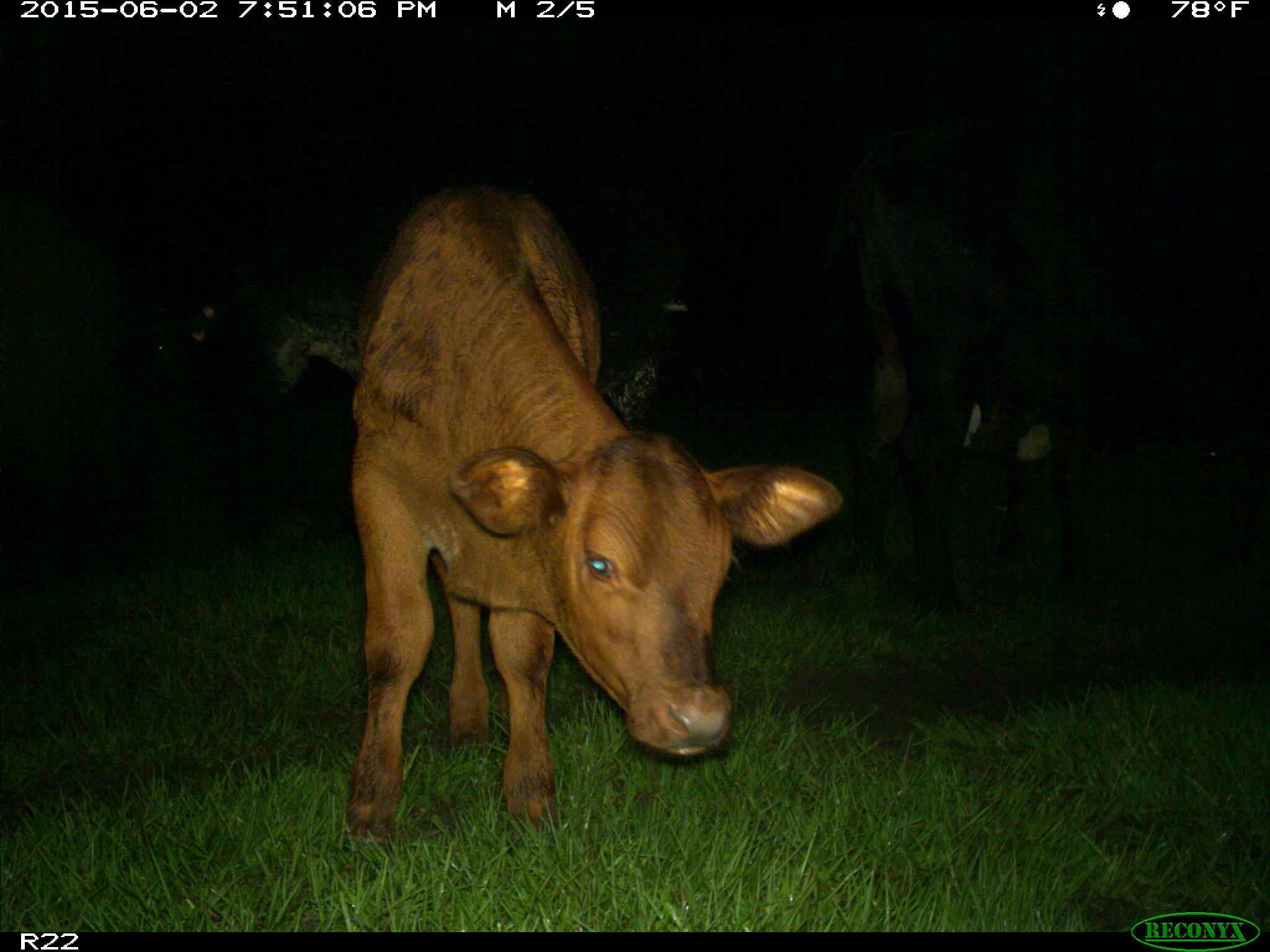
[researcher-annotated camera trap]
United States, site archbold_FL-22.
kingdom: Animalia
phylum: Chordata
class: Mammalia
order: Artiodactyla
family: Bovidae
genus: Bos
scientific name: Bos taurus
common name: domestic cow